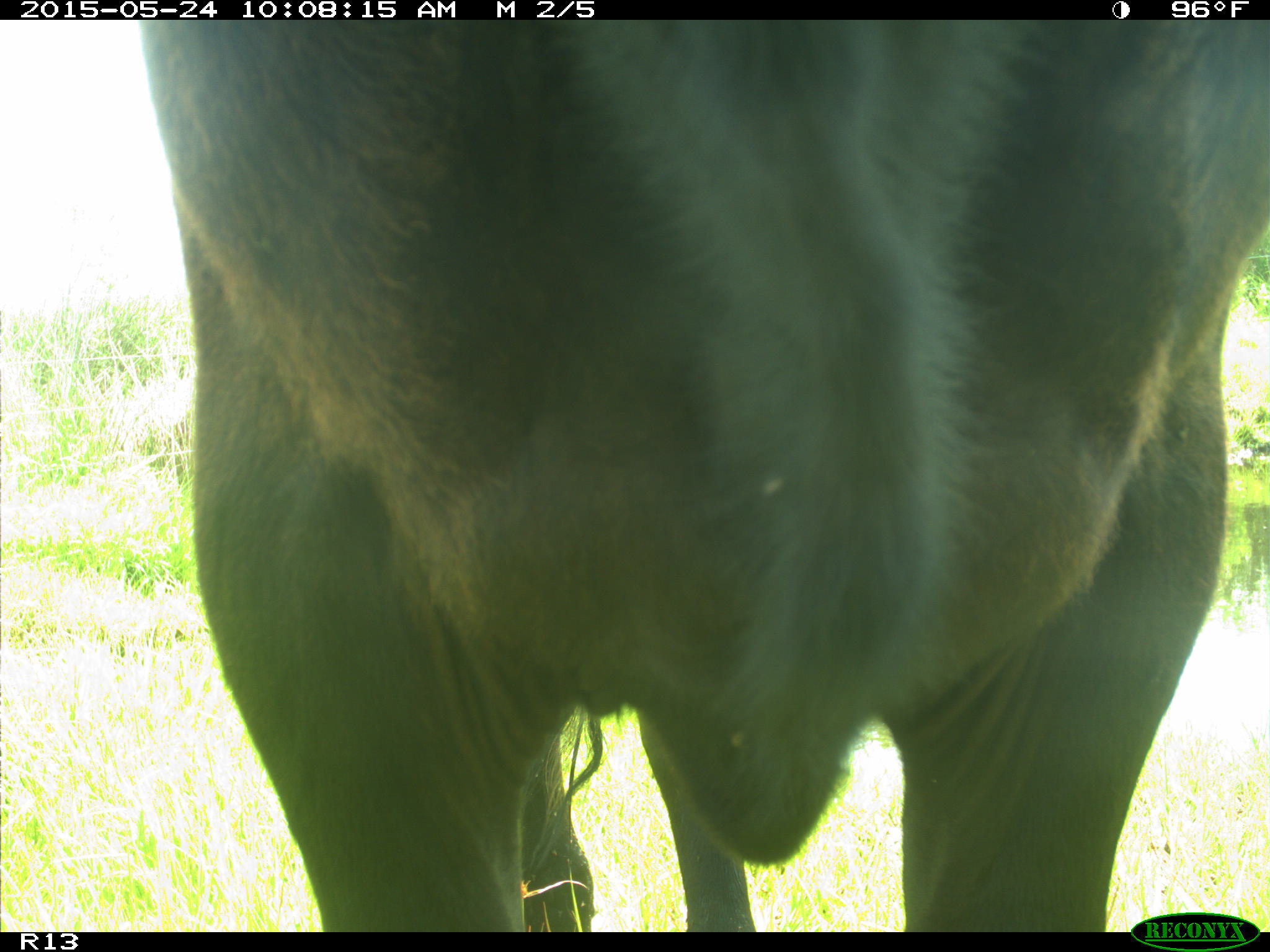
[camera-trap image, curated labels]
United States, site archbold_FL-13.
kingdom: Animalia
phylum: Chordata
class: Mammalia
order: Artiodactyla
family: Bovidae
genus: Bos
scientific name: Bos taurus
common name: domestic cow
Bos taurus (domestic cow).